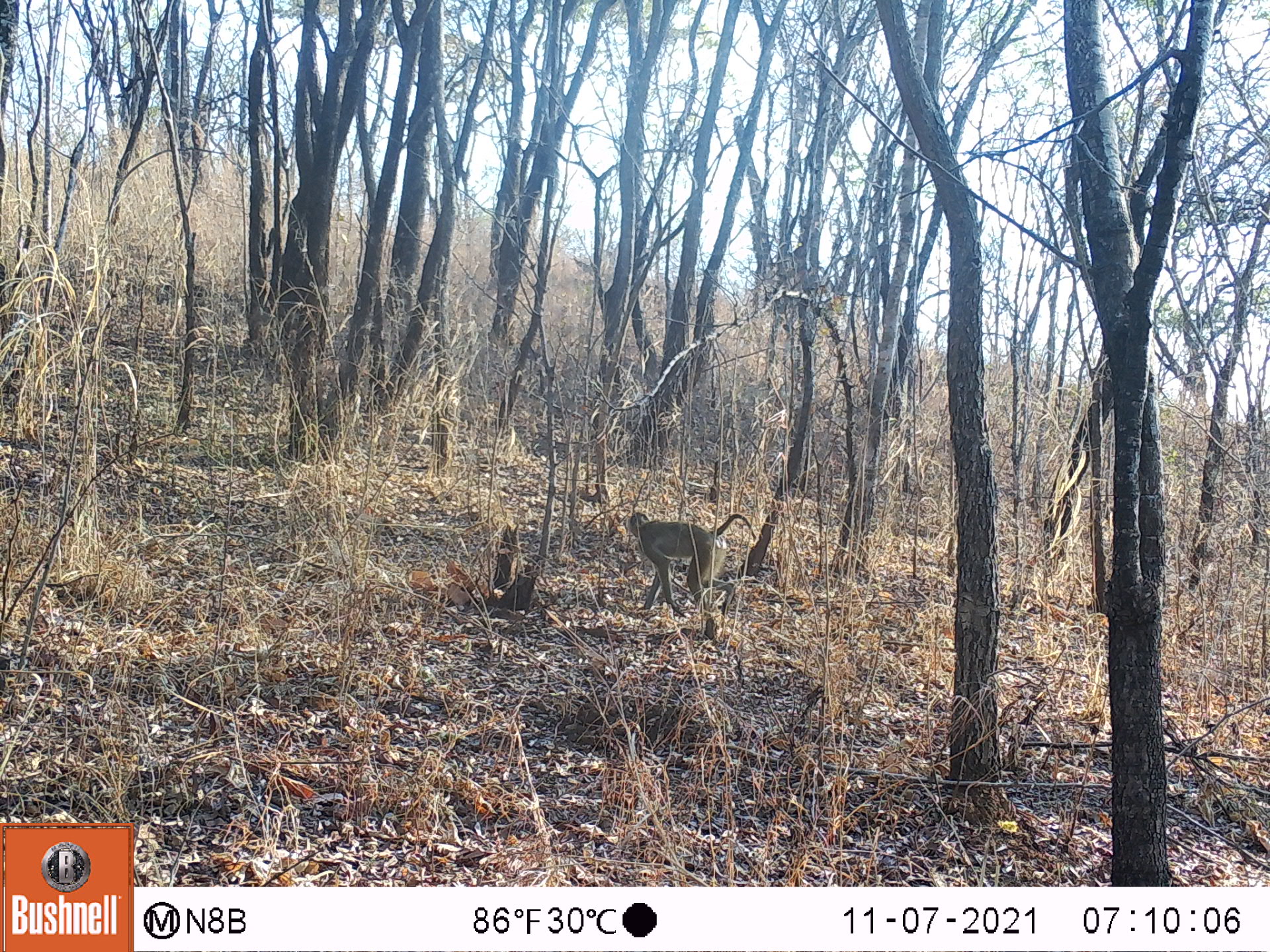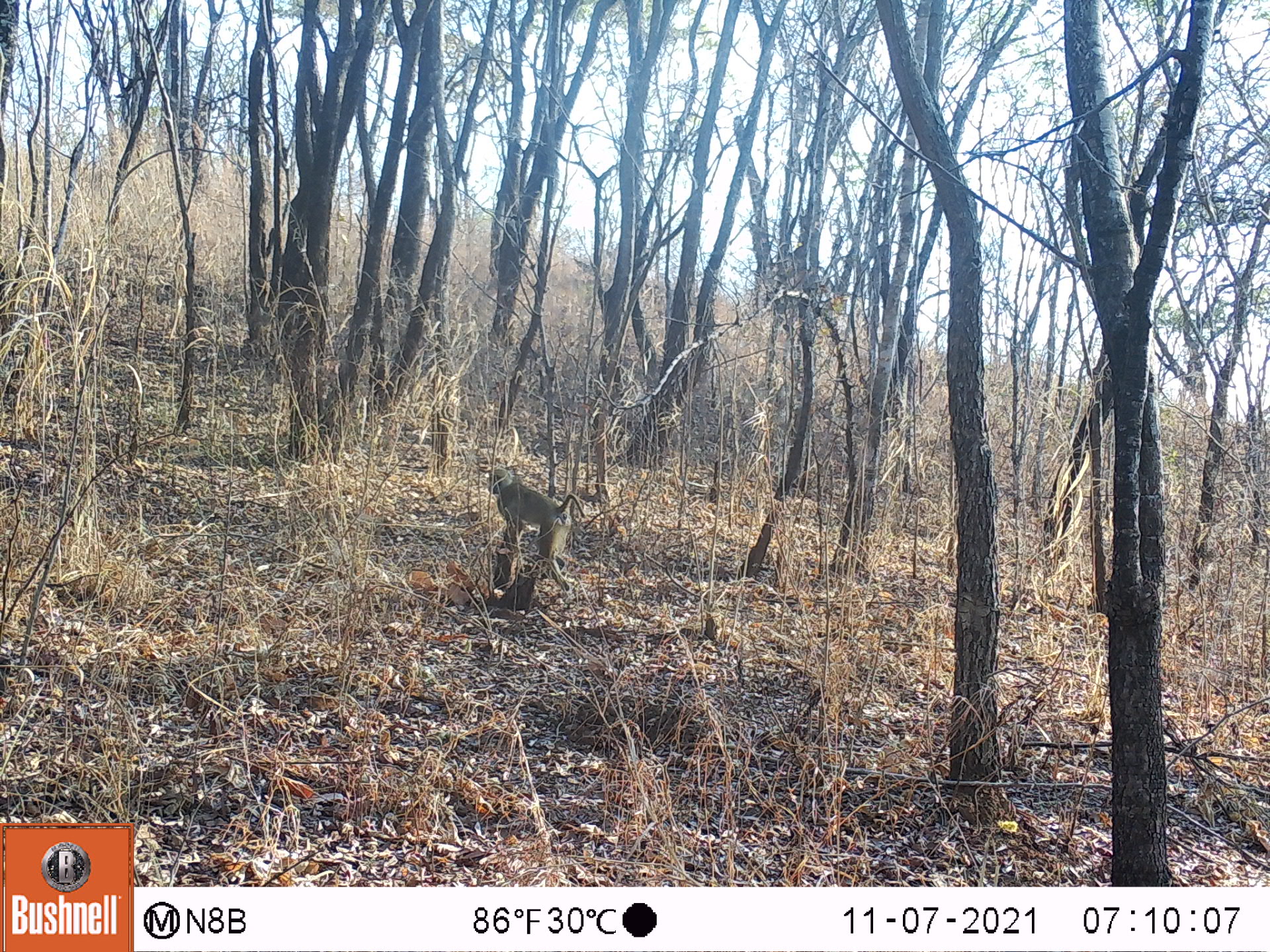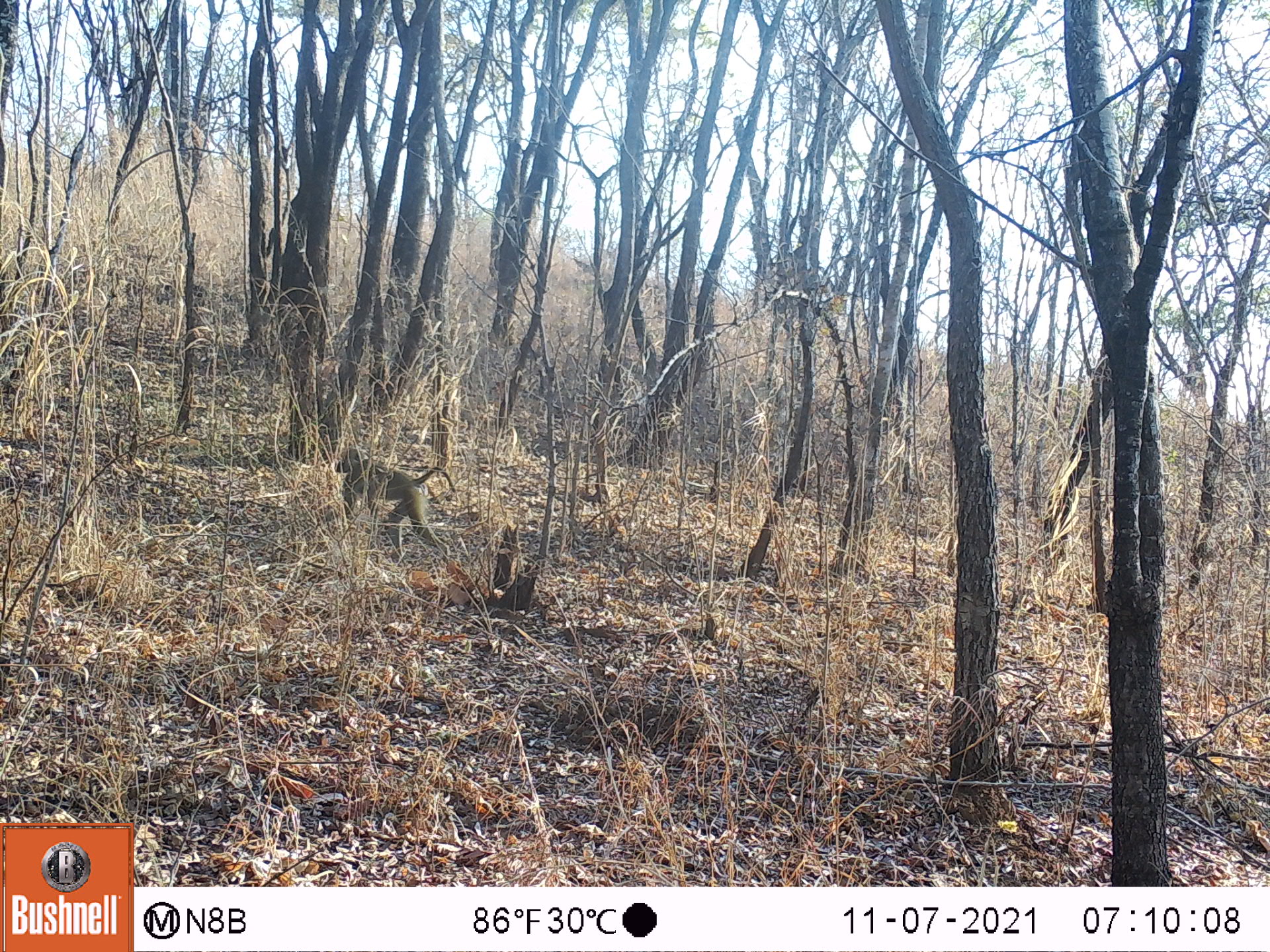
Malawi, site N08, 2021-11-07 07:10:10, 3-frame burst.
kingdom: Animalia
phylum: Chordata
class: Mammalia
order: Primates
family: Cercopithecidae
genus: Papio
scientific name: Papio cynocephalus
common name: yellow baboon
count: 1